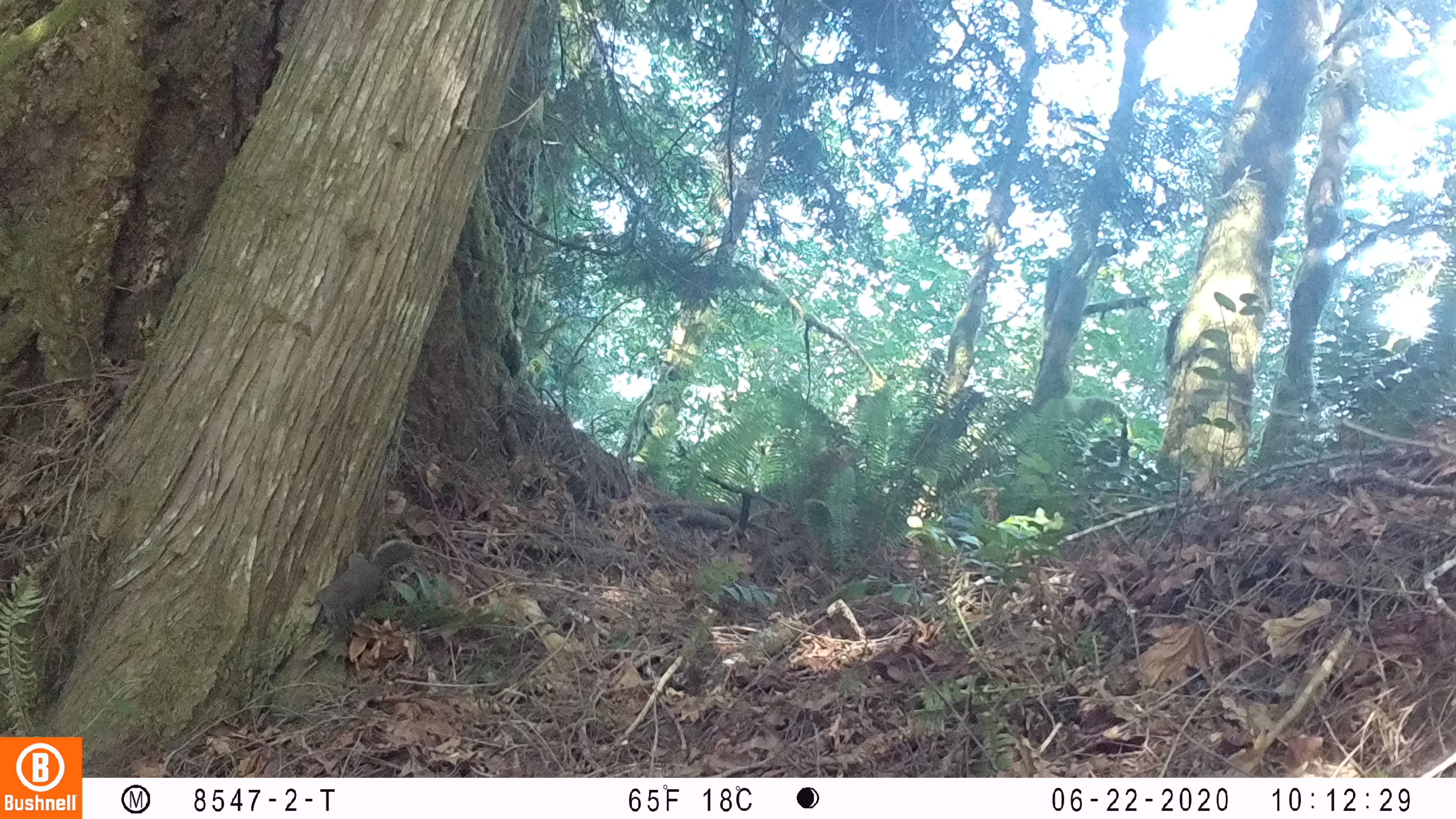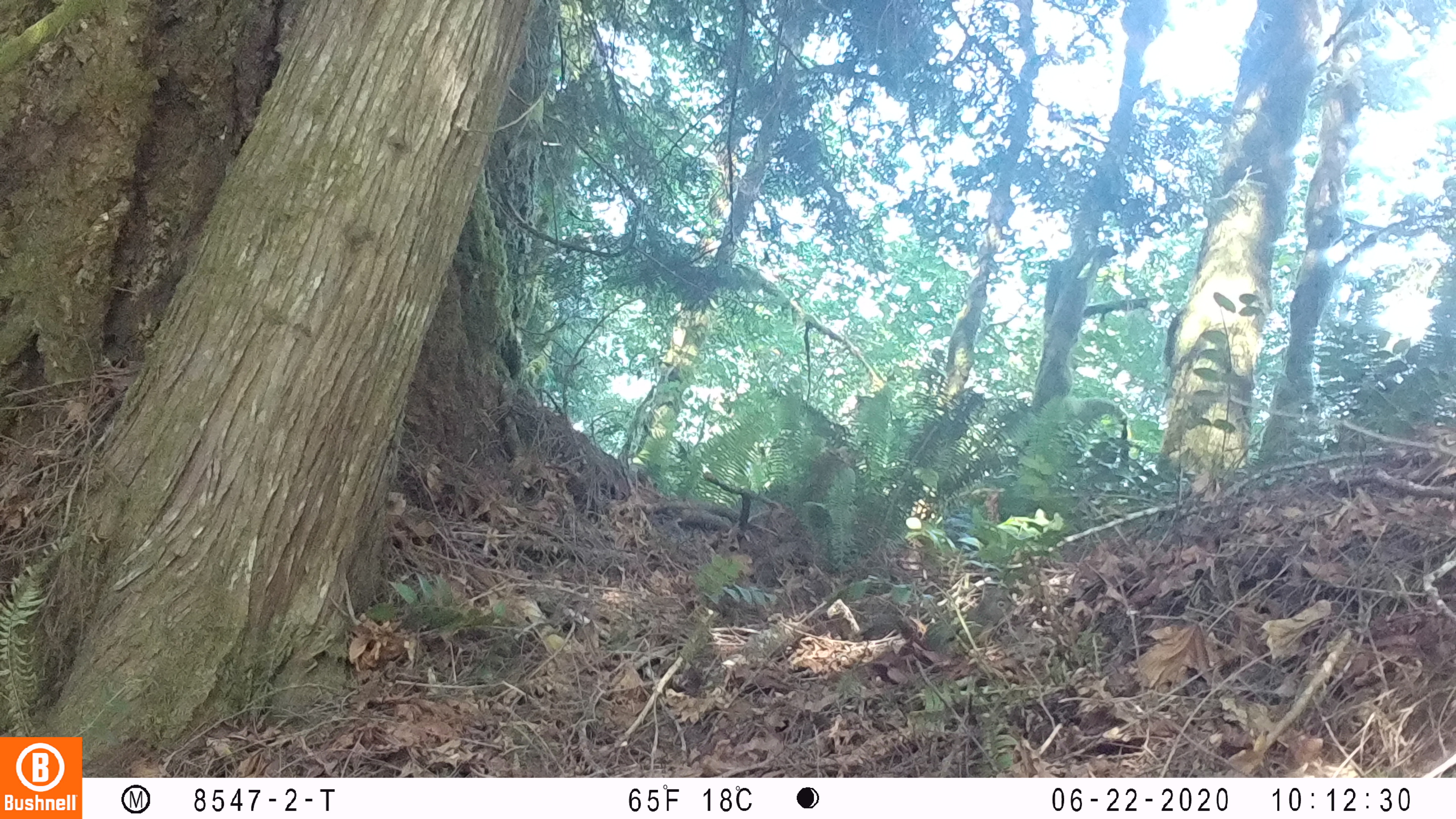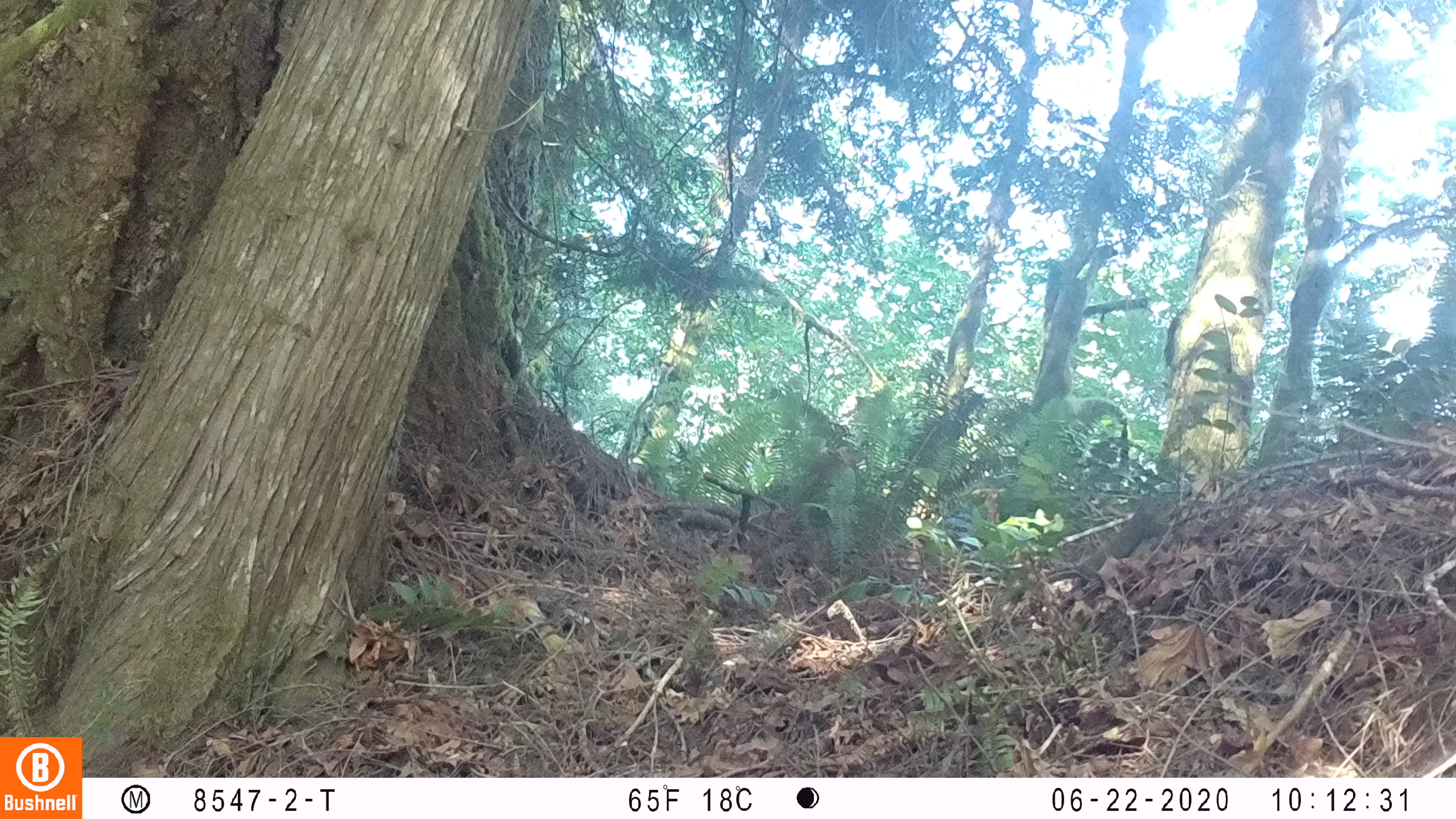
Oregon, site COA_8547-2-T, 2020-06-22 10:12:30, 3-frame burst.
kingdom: Animalia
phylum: Chordata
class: Mammalia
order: Rodentia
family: Sciuridae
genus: Tamiasciurus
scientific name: Tamiasciurus douglasii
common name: douglas squirrel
Douglas squirrel (Tamiasciurus douglasii).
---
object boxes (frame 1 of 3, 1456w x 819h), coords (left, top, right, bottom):
douglas squirrel: (297, 535, 417, 641)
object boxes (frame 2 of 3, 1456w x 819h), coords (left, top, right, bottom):
douglas squirrel: (852, 584, 1023, 666)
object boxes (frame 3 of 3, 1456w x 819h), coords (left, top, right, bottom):
douglas squirrel: (1034, 494, 1178, 597)